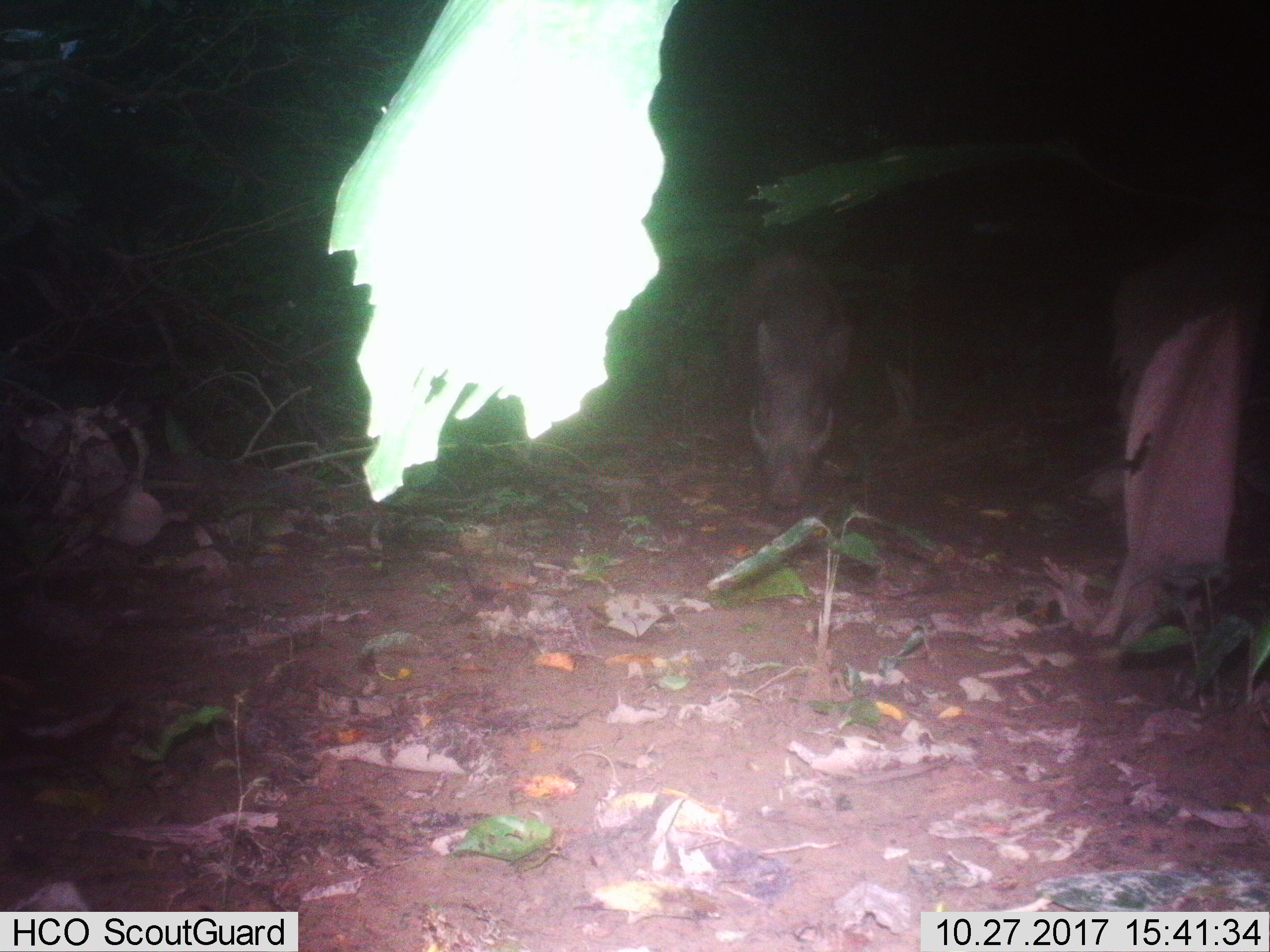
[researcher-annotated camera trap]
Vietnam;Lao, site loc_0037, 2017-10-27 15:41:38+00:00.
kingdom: Animalia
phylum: Chordata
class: Mammalia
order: Artiodactyla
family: Suidae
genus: Sus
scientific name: Sus scrofa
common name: eurasian wild pig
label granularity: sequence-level